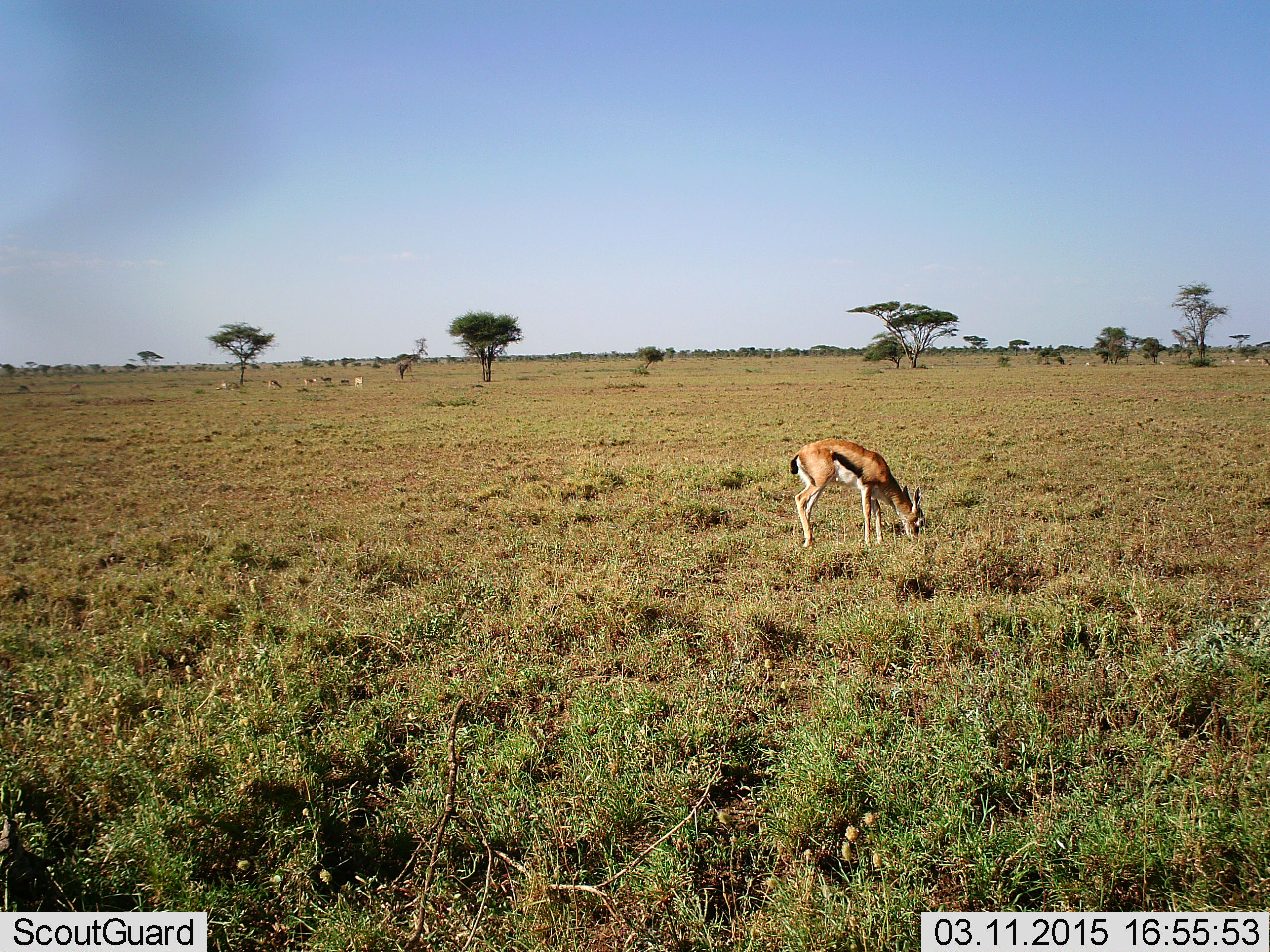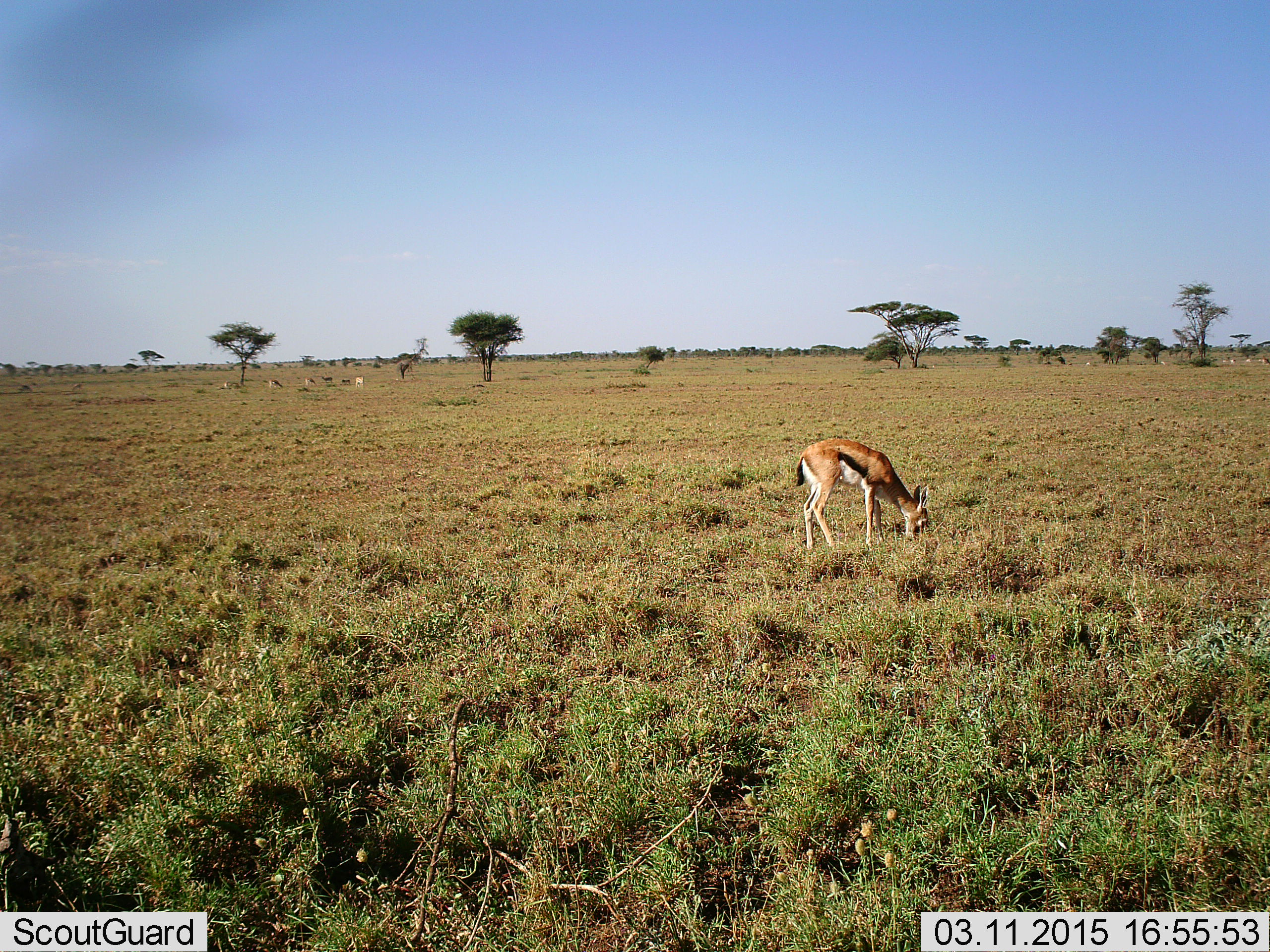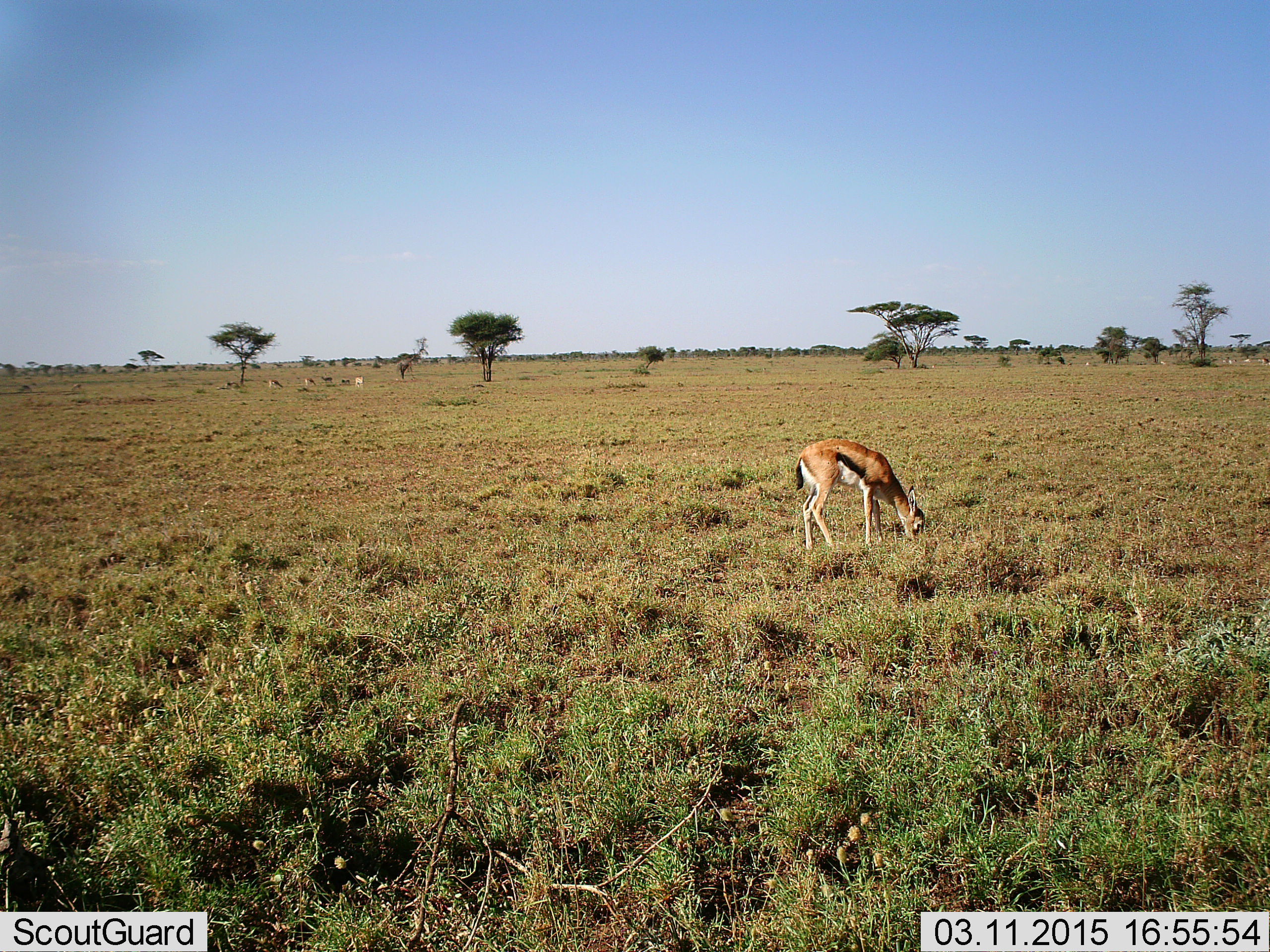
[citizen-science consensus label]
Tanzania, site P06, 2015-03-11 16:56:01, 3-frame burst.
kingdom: Animalia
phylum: Chordata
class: Mammalia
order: Artiodactyla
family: Bovidae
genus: Eudorcas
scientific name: Eudorcas thomsonii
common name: thomson's gazelle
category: gazellethomsons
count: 1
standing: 40%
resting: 0%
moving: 10%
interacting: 0%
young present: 0%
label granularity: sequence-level